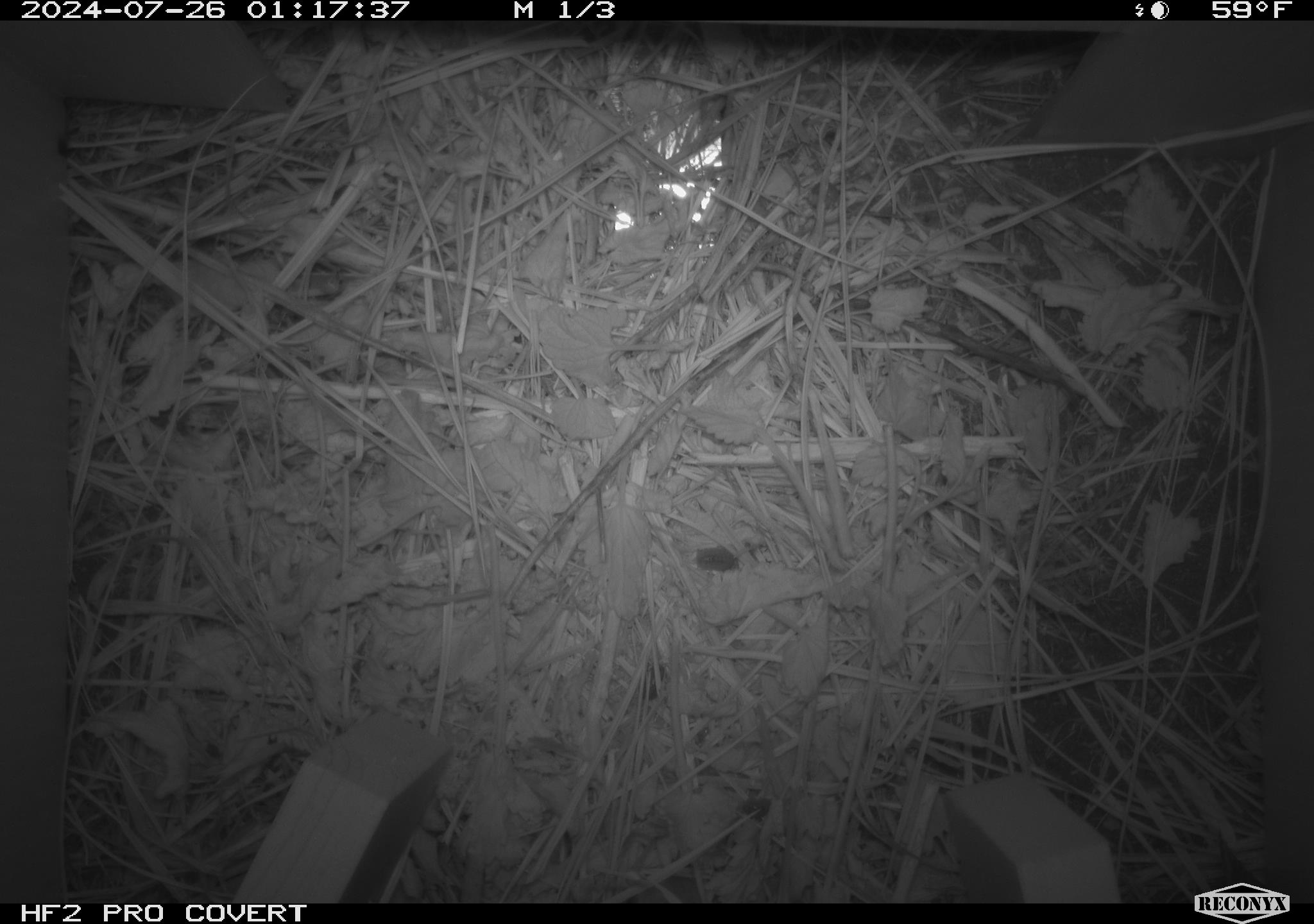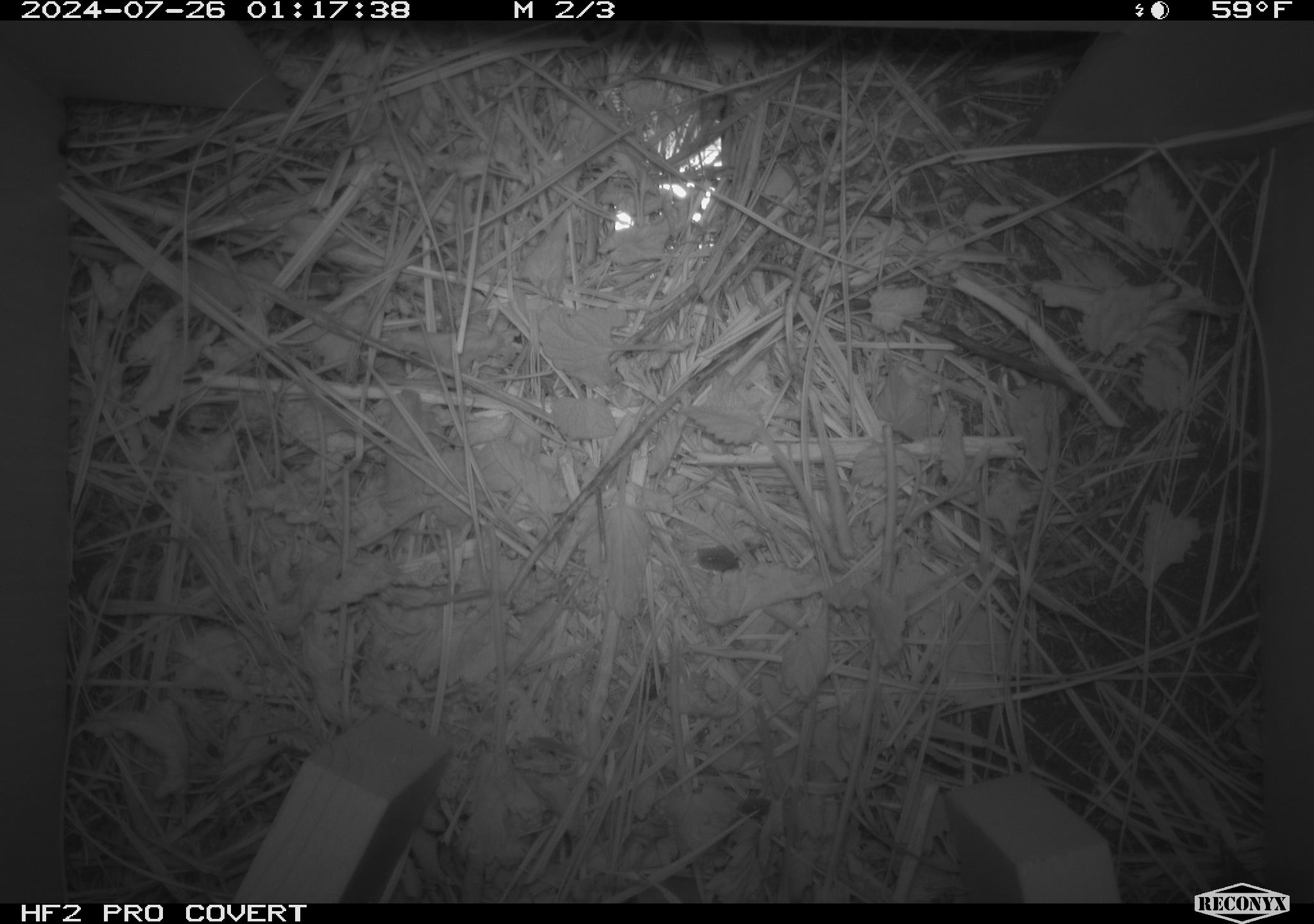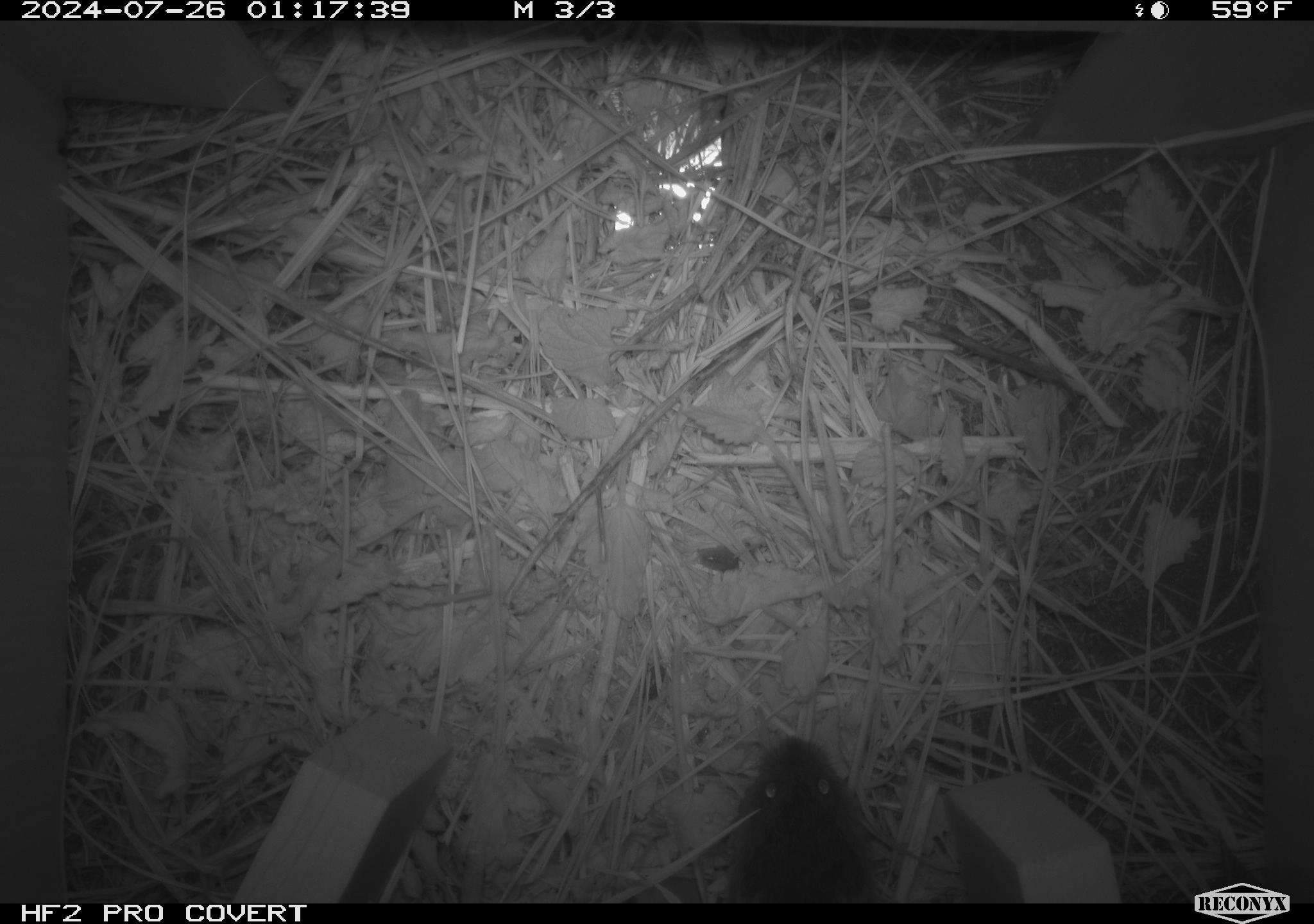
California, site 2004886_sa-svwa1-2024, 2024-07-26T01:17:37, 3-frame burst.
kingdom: Animalia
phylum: Arthropoda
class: Malacostraca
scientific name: Malacostraca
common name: amphipods, crabs, isopods, krill, lobsters and shrimps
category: malacostracan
Malacostracan (amphipods, crabs, isopods, krill, lobsters and shrimps) (Malacostraca).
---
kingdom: Animalia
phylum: Chordata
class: Mammalia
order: Rodentia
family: Cricetidae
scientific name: Arvicolinae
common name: voles, lemmings, and muskrats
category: arvicolinae subfamily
Arvicolinae subfamily (voles, lemmings, and muskrats) (Arvicolinae).